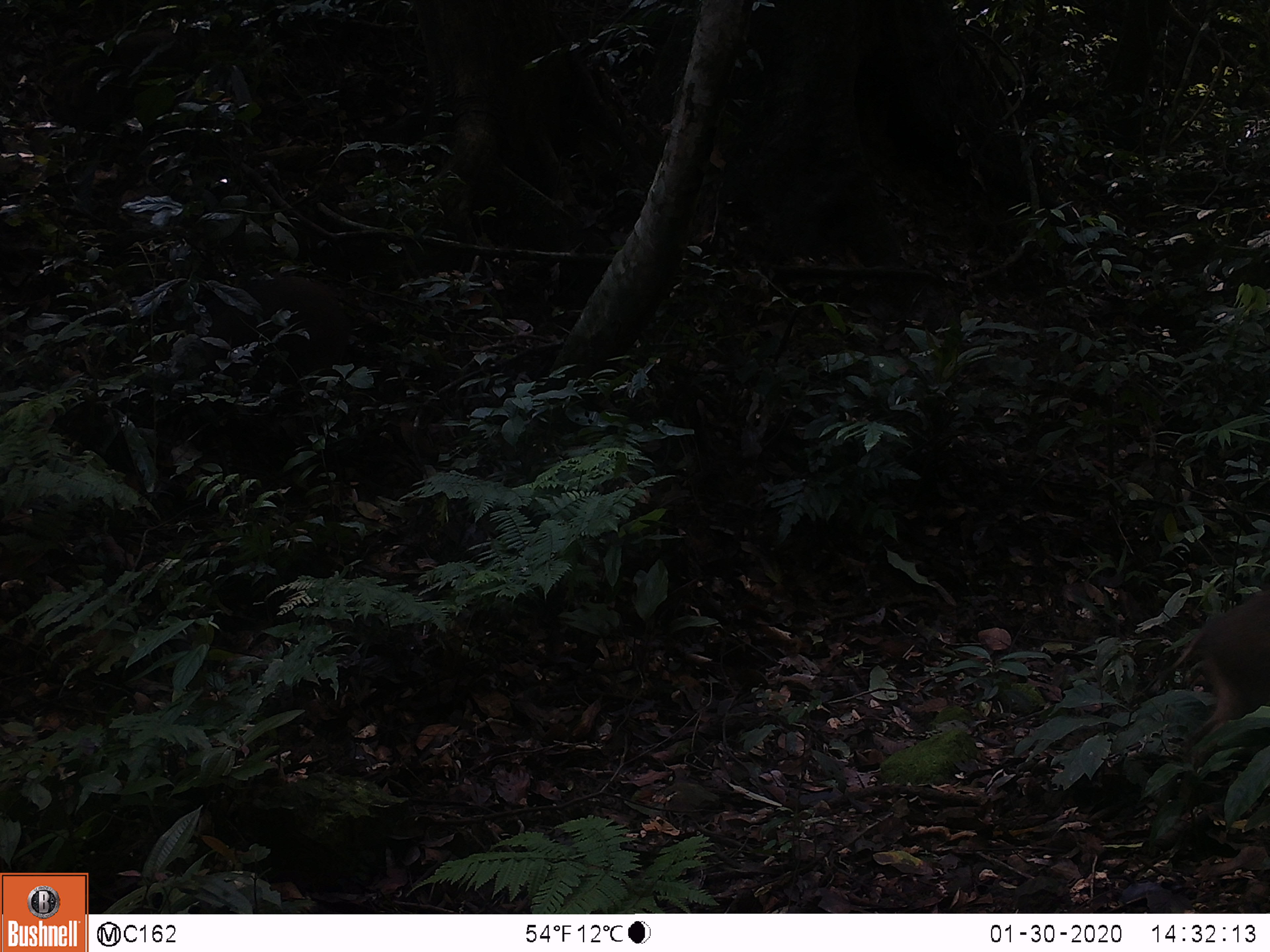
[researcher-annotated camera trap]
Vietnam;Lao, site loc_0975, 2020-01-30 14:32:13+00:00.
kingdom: Animalia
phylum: Chordata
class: Mammalia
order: Artiodactyla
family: Suidae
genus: Sus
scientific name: Sus scrofa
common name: eurasian wild pig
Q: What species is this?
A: Eurasian wild pig (Sus scrofa).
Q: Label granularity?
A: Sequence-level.